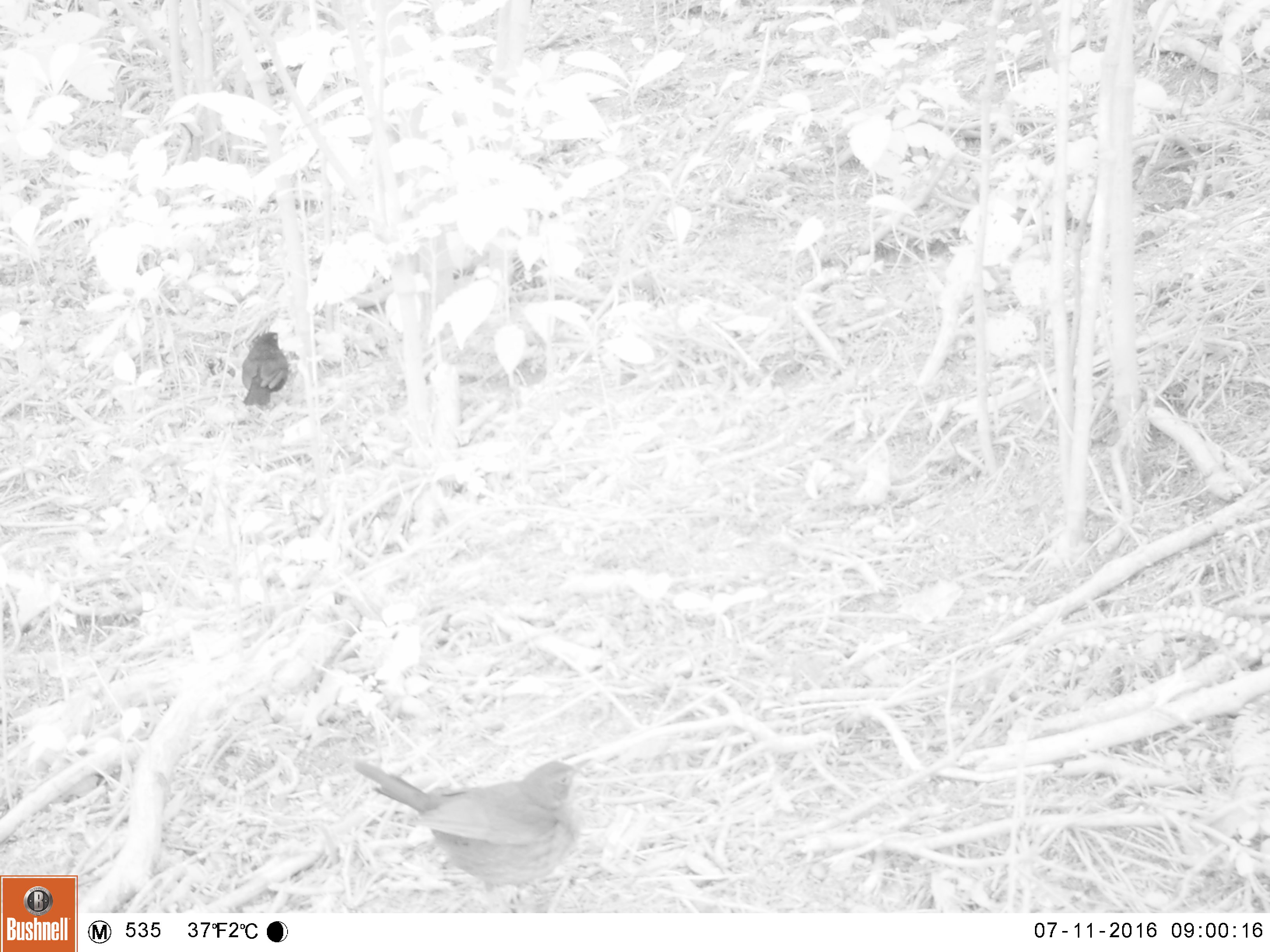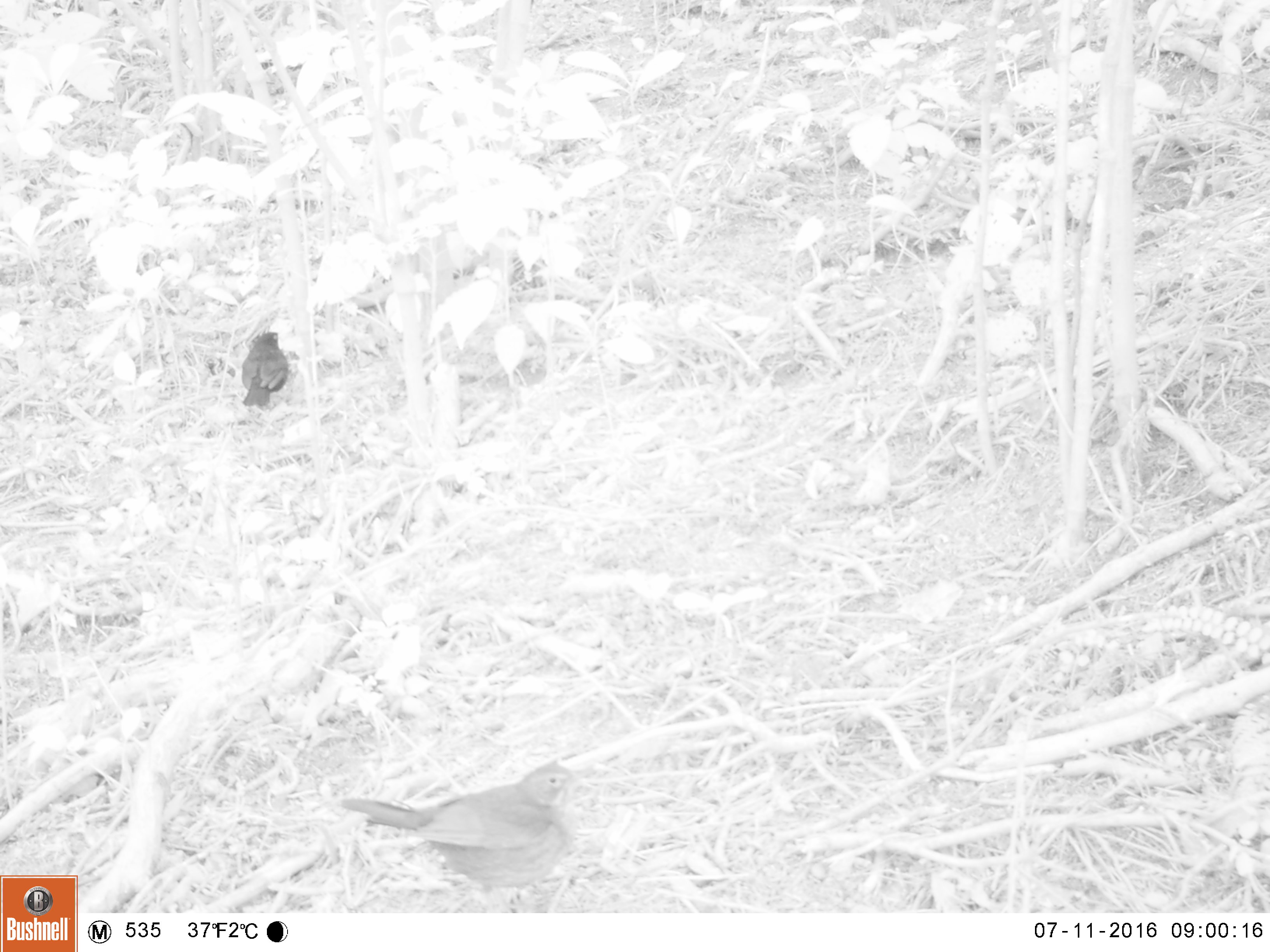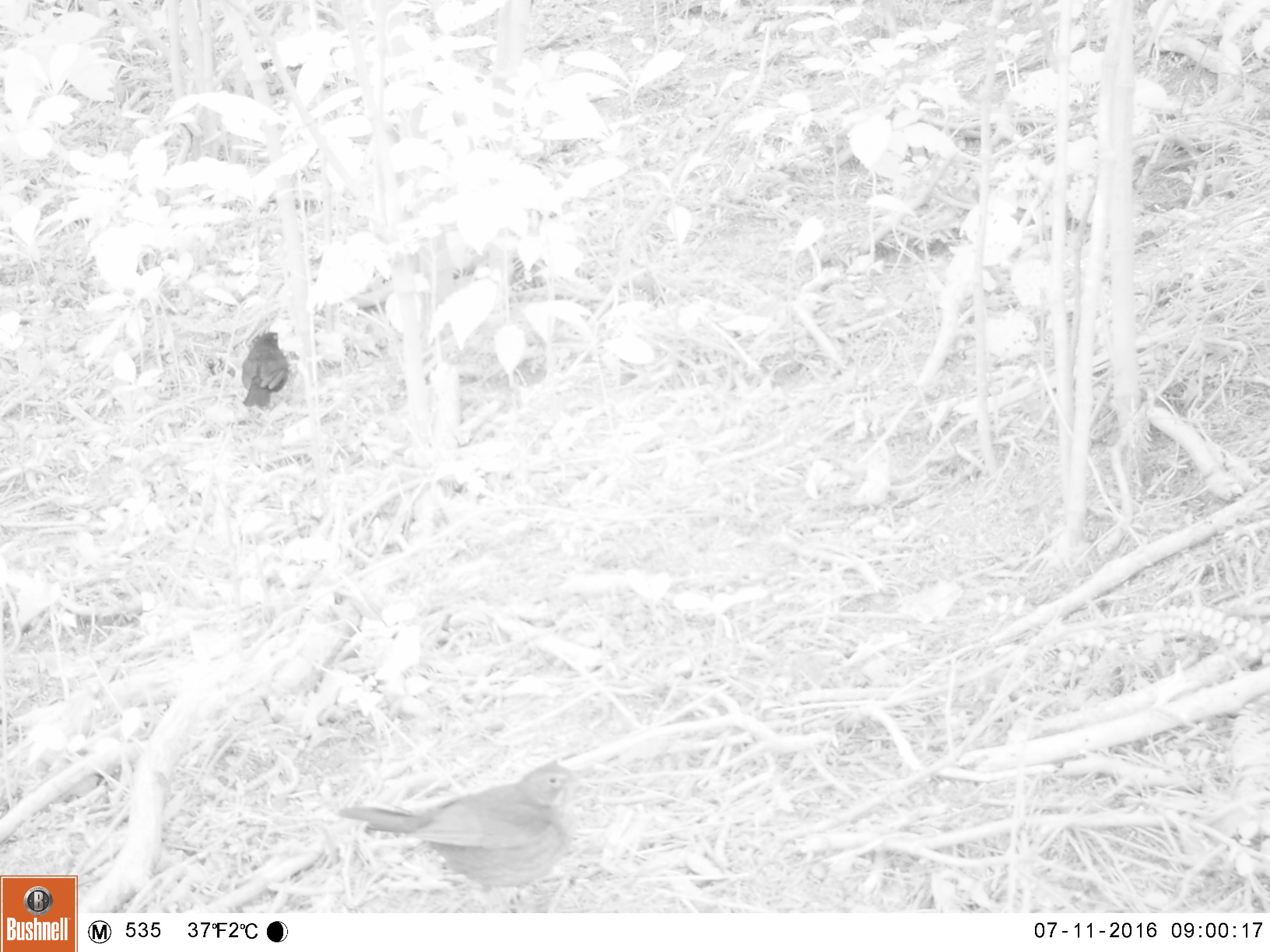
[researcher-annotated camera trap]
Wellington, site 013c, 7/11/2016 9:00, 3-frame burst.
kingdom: Animalia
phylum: Chordata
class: Aves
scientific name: Aves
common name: bird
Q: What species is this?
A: Bird (Aves).